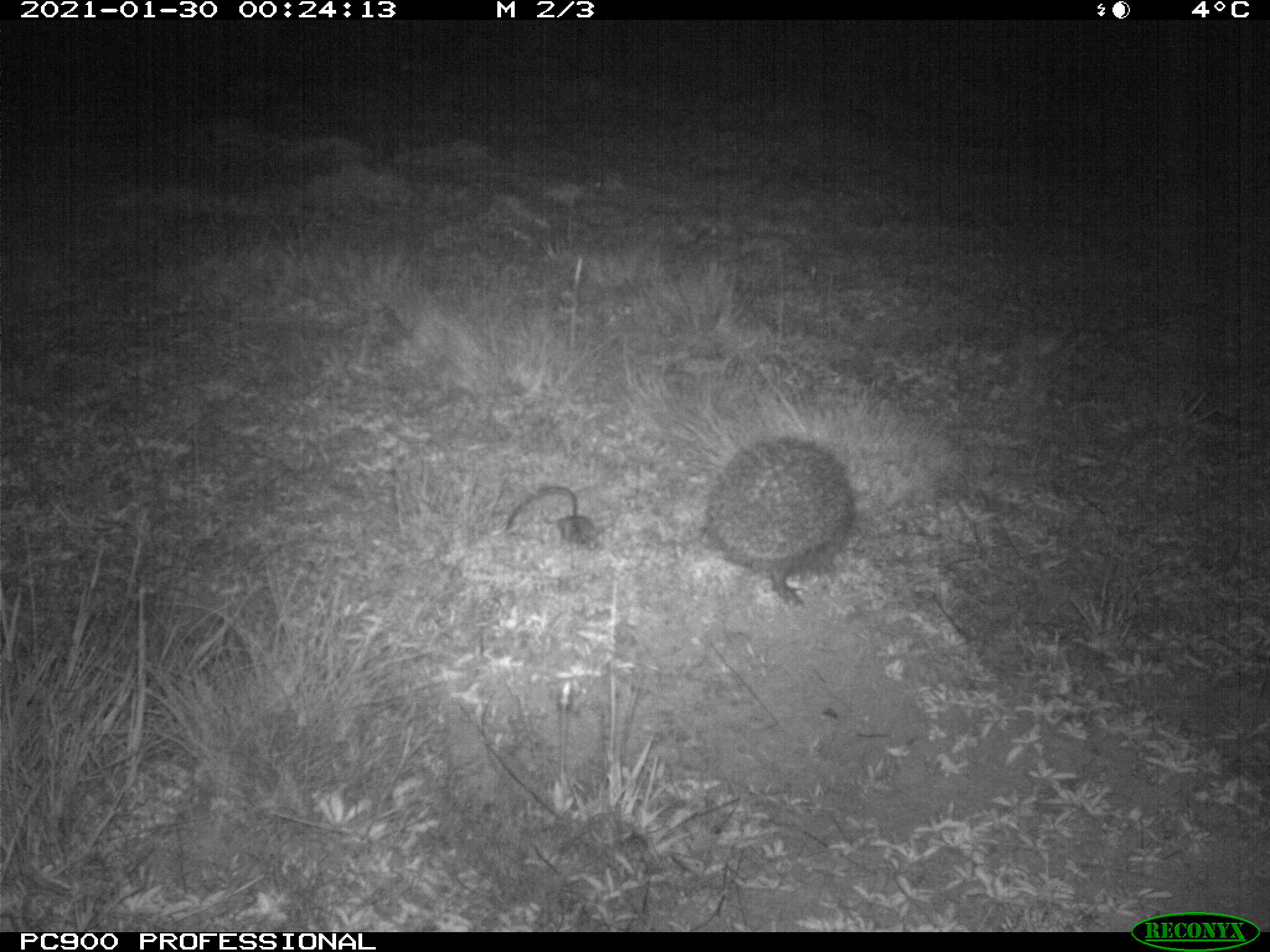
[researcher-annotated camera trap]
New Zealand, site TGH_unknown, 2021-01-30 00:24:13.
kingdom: Animalia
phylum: Chordata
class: Mammalia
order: Eulipotyphla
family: Erinaceidae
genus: Erinaceus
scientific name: Erinaceus europaeus europaeus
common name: european hedgehog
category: hedgehog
Hedgehog (european hedgehog) (Erinaceus europaeus europaeus).